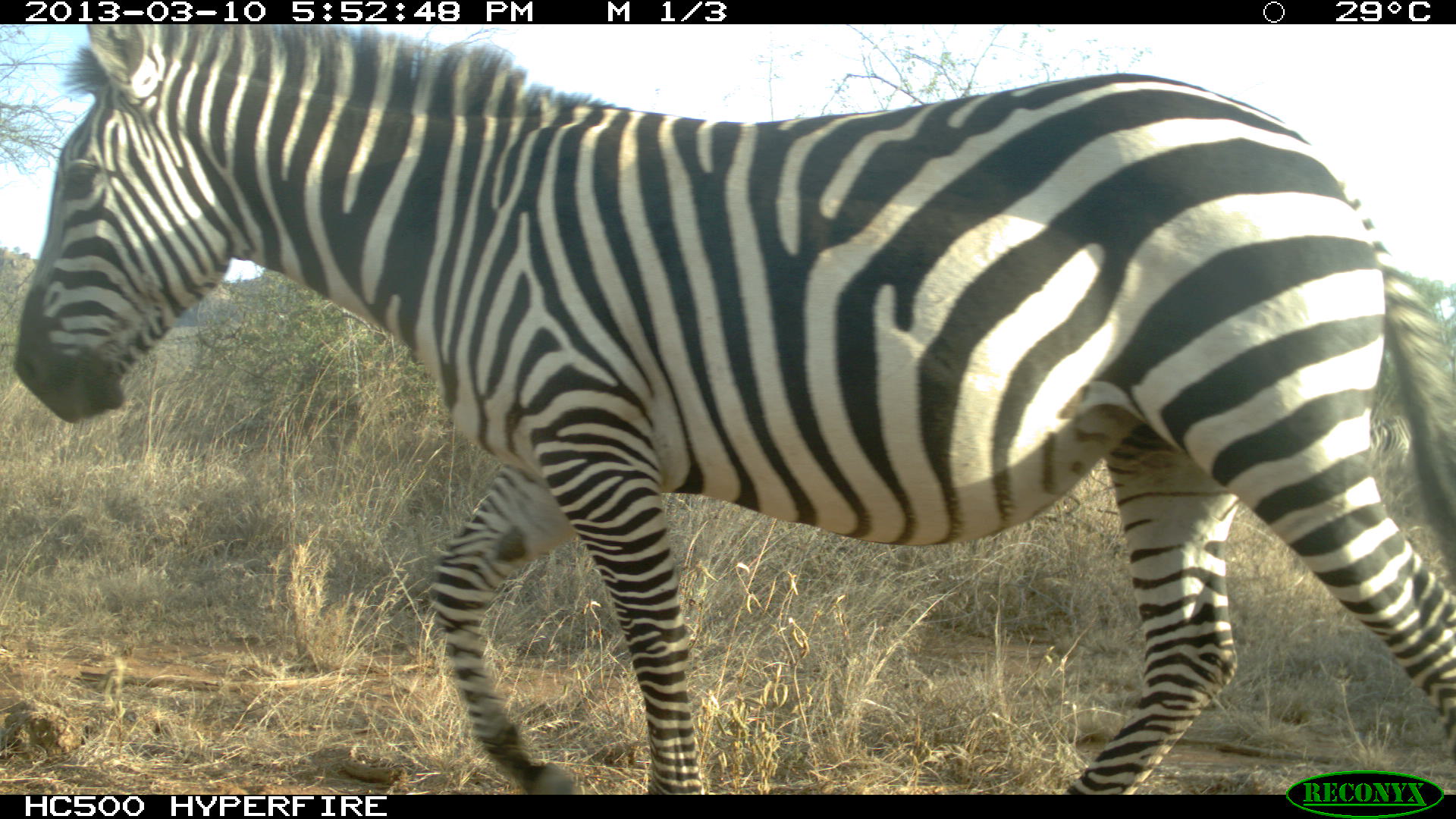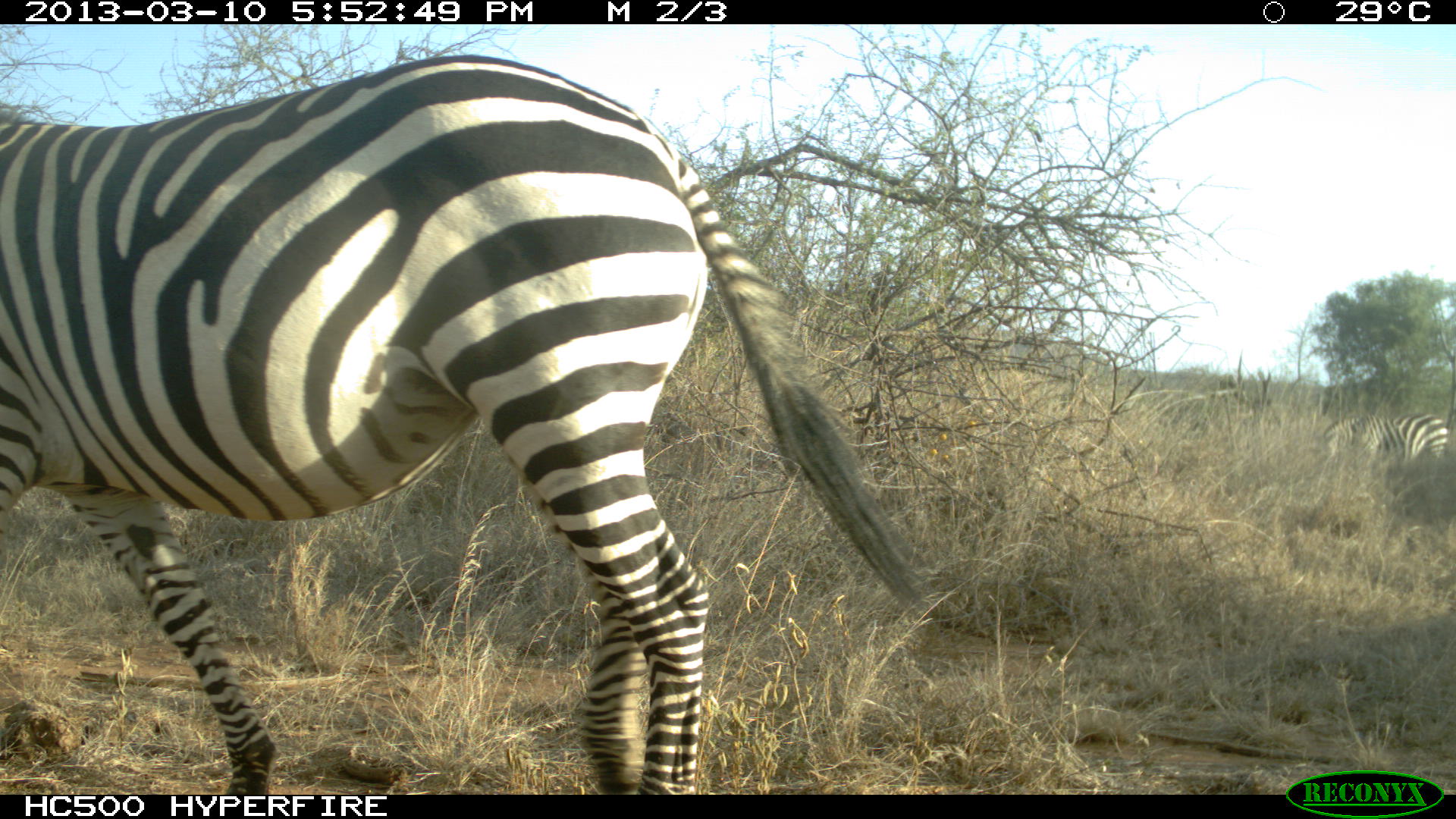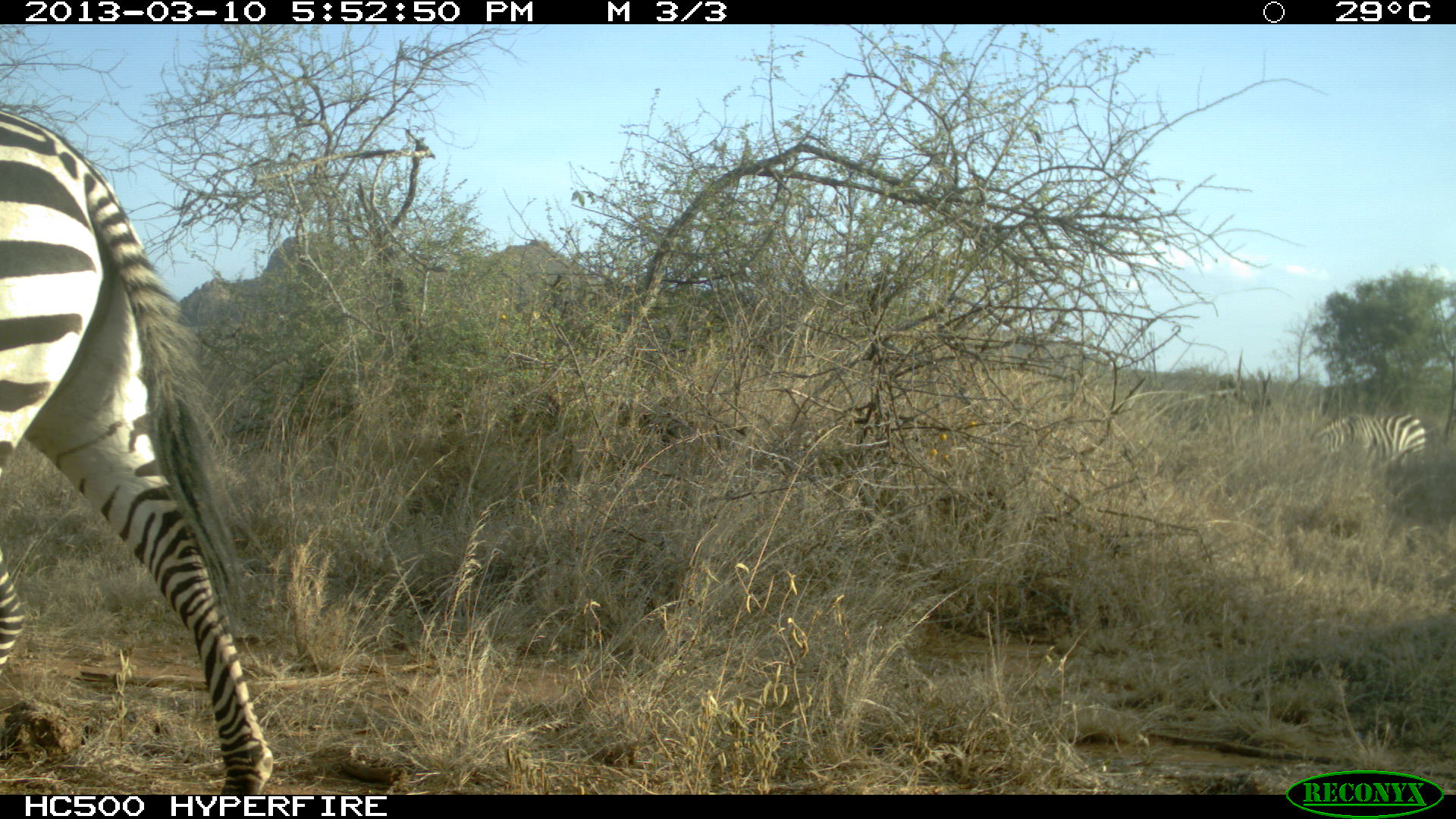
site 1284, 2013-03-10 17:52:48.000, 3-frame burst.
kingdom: Animalia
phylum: Chordata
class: Mammalia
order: Perissodactyla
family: Equidae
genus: Equus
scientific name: Equus quagga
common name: plains zebra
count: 2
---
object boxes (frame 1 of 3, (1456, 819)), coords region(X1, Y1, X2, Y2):
equus quagga: region(10, 22, 1456, 792)